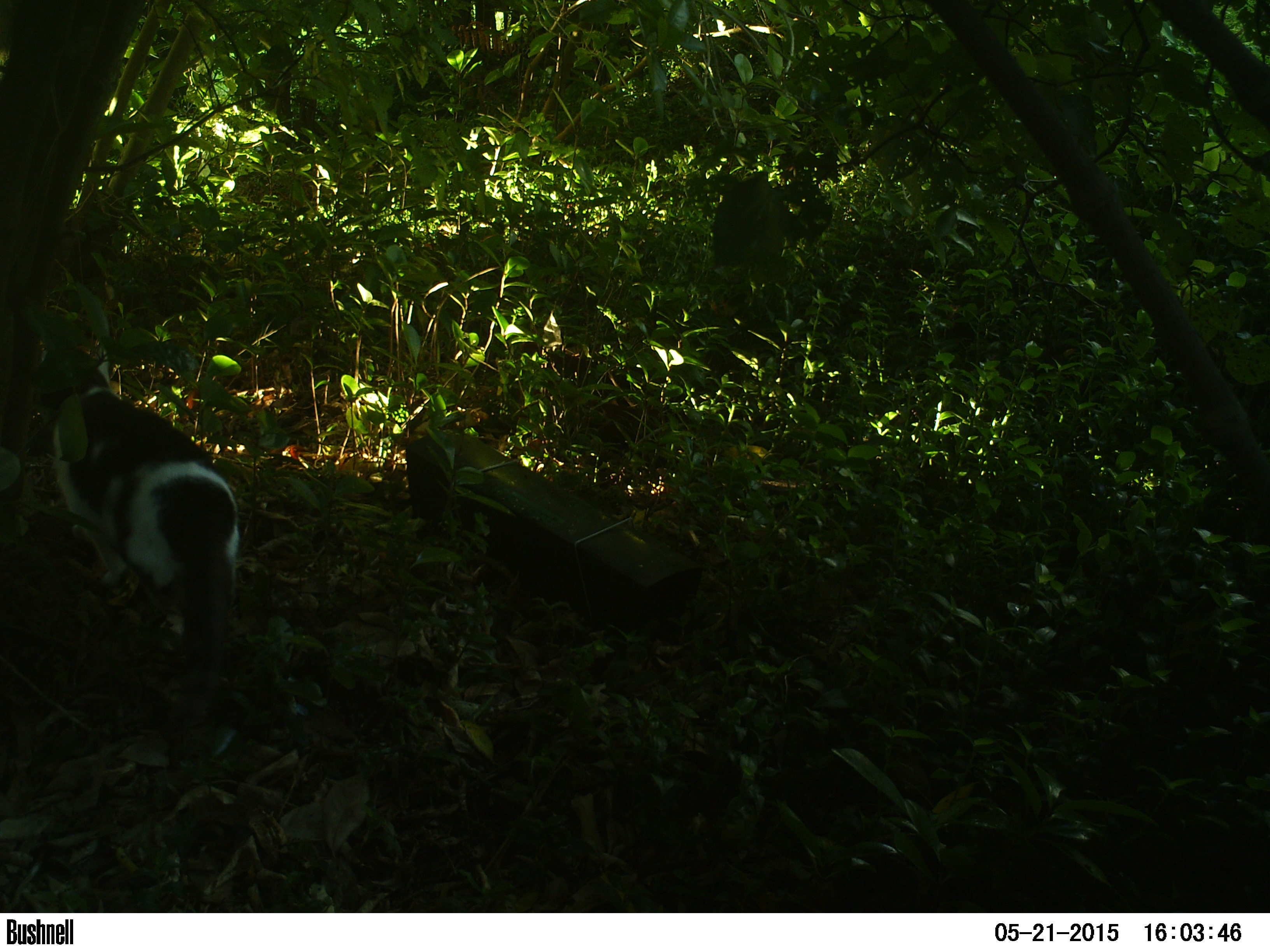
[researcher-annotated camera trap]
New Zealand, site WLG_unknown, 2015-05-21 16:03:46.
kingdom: Animalia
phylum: Chordata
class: Mammalia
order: Carnivora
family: Felidae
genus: Felis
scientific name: Felis catus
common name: domestic cat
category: cat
Cat (domestic cat) (Felis catus).